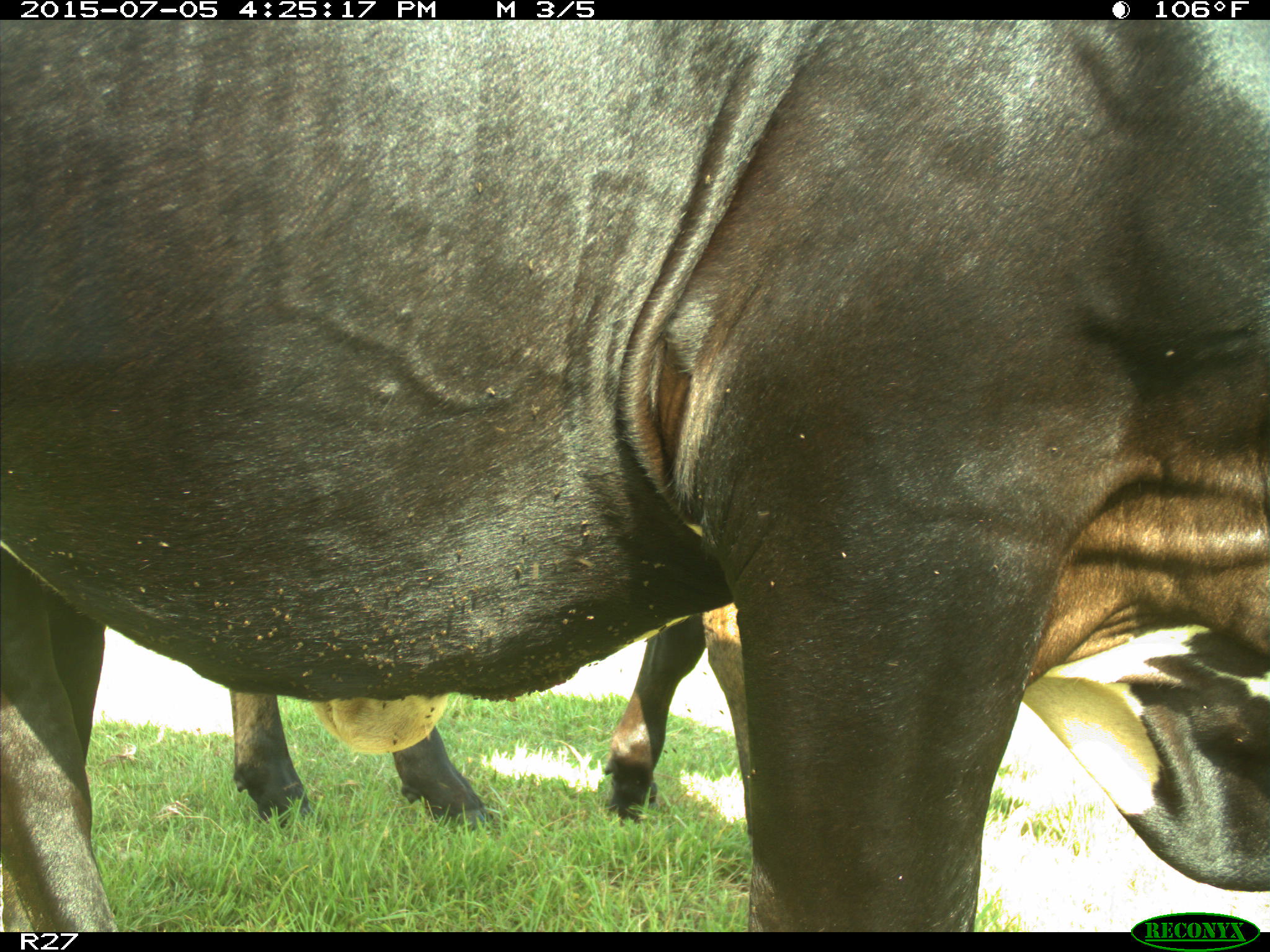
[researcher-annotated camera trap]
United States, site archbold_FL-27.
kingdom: Animalia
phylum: Chordata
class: Mammalia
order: Artiodactyla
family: Bovidae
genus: Bos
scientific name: Bos taurus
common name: domestic cow